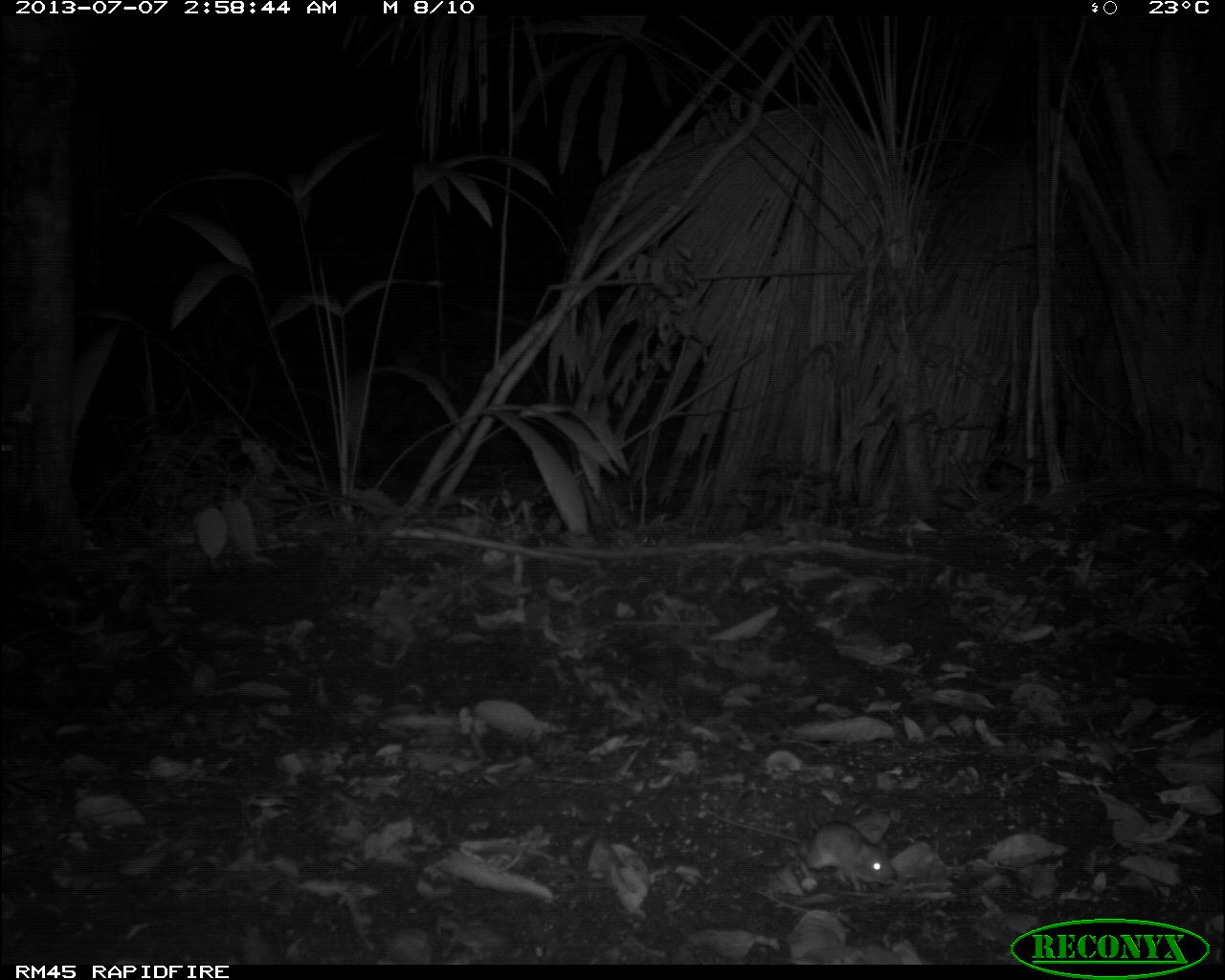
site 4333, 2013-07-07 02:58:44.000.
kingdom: Animalia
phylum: Chordata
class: Mammalia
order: Rodentia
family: Cricetidae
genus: Peromyscus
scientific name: Peromyscus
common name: deermice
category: peromyscus sp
Peromyscus sp (deermice) (Peromyscus), count 1.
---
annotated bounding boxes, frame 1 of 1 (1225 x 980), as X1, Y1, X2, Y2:
peromyscus sp: 702, 804, 898, 892